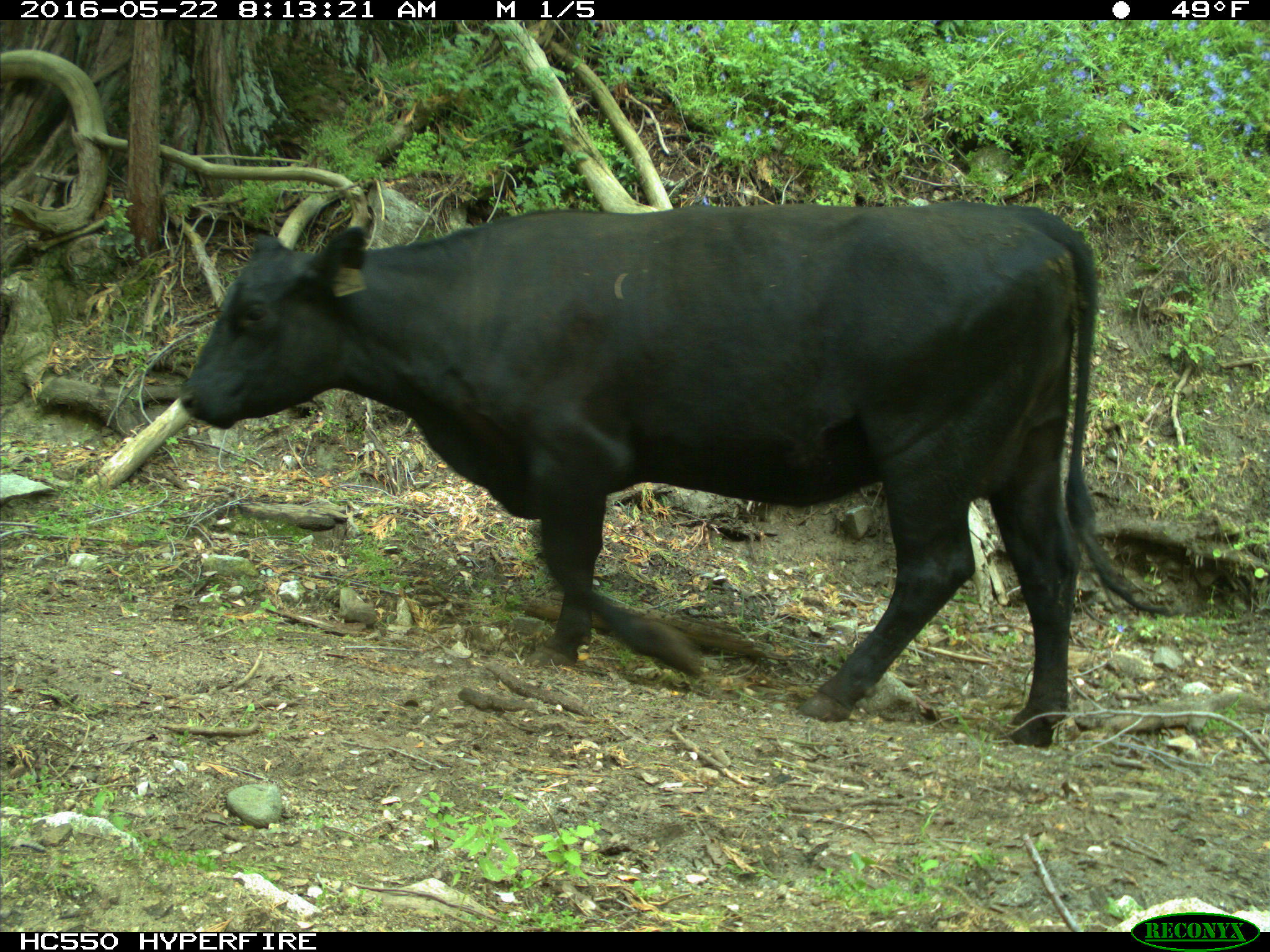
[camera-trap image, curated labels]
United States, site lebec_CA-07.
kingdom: Animalia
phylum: Chordata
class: Mammalia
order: Artiodactyla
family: Bovidae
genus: Bos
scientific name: Bos taurus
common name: domestic cow